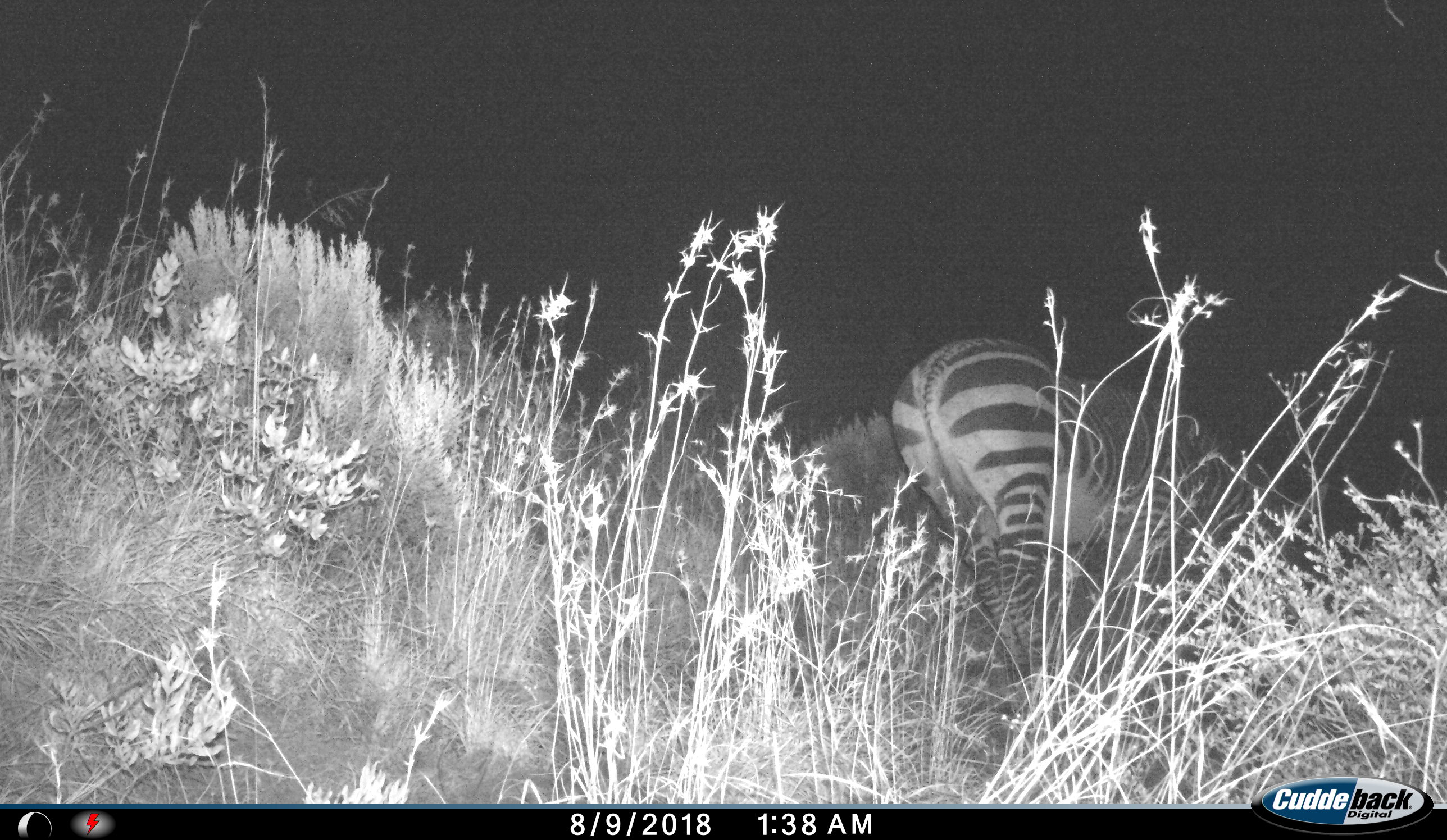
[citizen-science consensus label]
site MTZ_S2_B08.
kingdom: Animalia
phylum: Chordata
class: Mammalia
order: Perissodactyla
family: Equidae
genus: Equus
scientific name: Equus zebra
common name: mountain zebra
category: zebramountain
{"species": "zebramountain (mountain zebra) (Equus zebra)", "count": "1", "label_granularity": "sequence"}